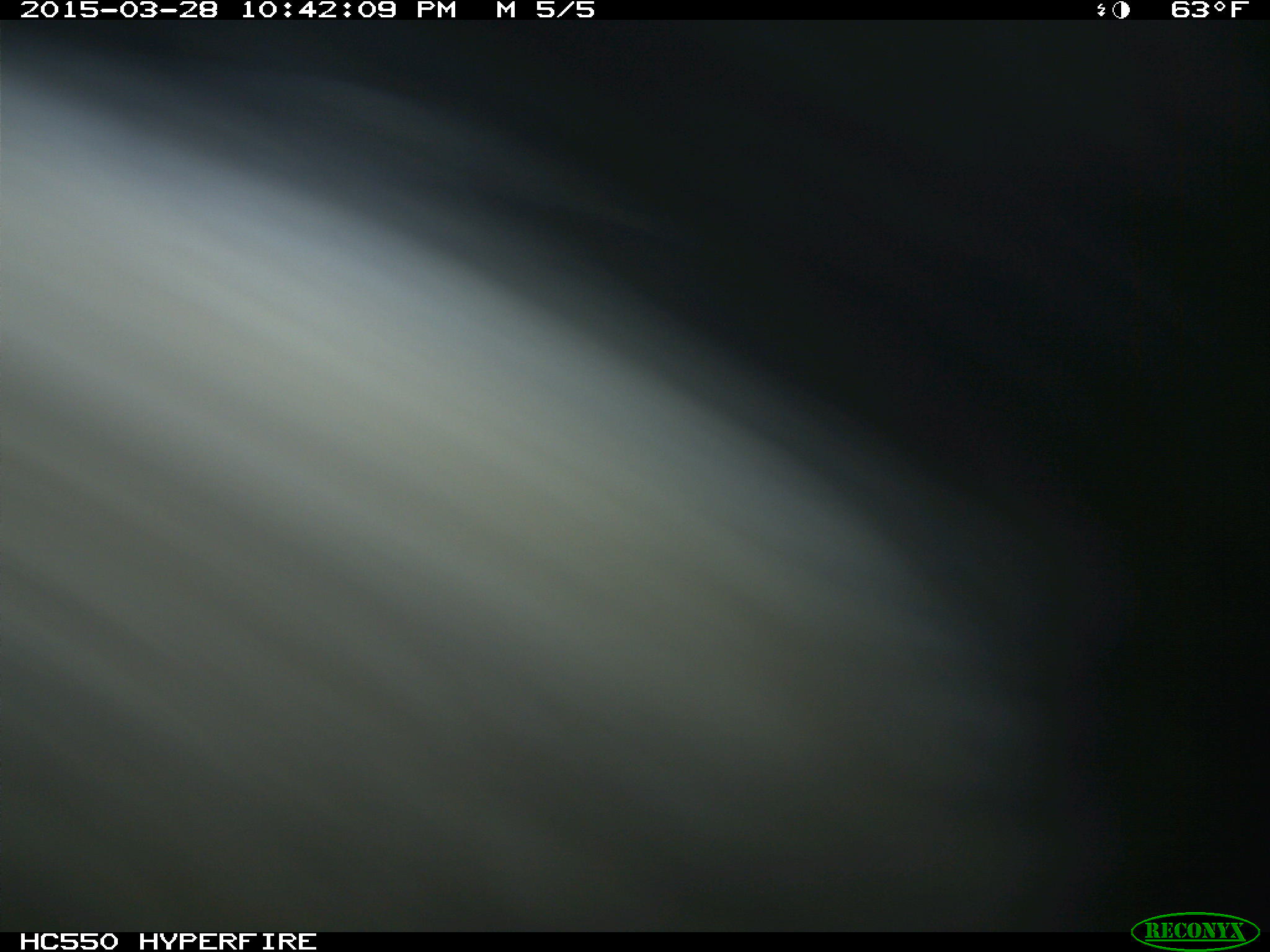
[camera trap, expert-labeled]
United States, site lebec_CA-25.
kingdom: Animalia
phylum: Chordata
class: Mammalia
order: Artiodactyla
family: Bovidae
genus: Bos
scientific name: Bos taurus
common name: domestic cow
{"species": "Bos taurus (domestic cow)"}